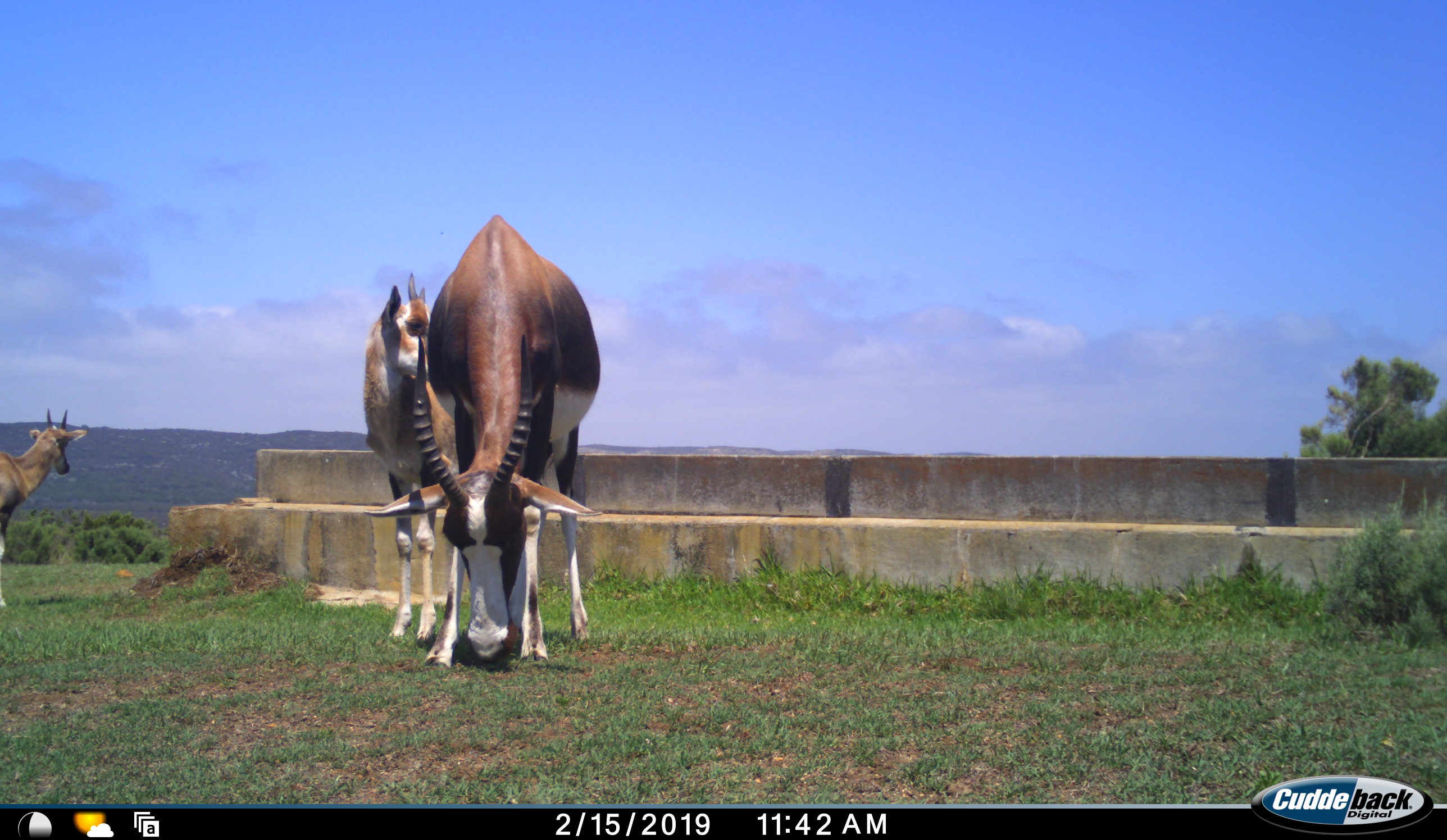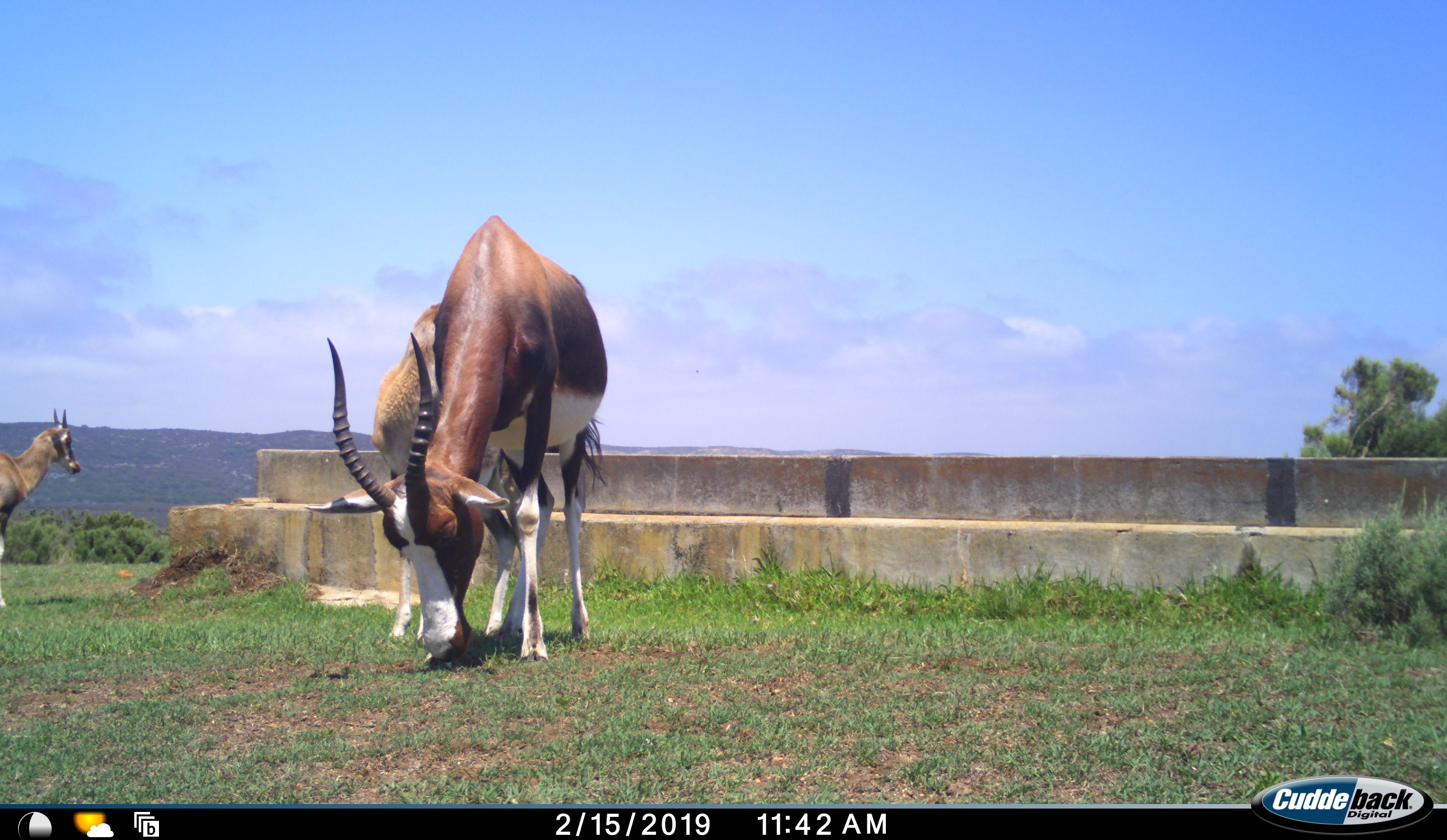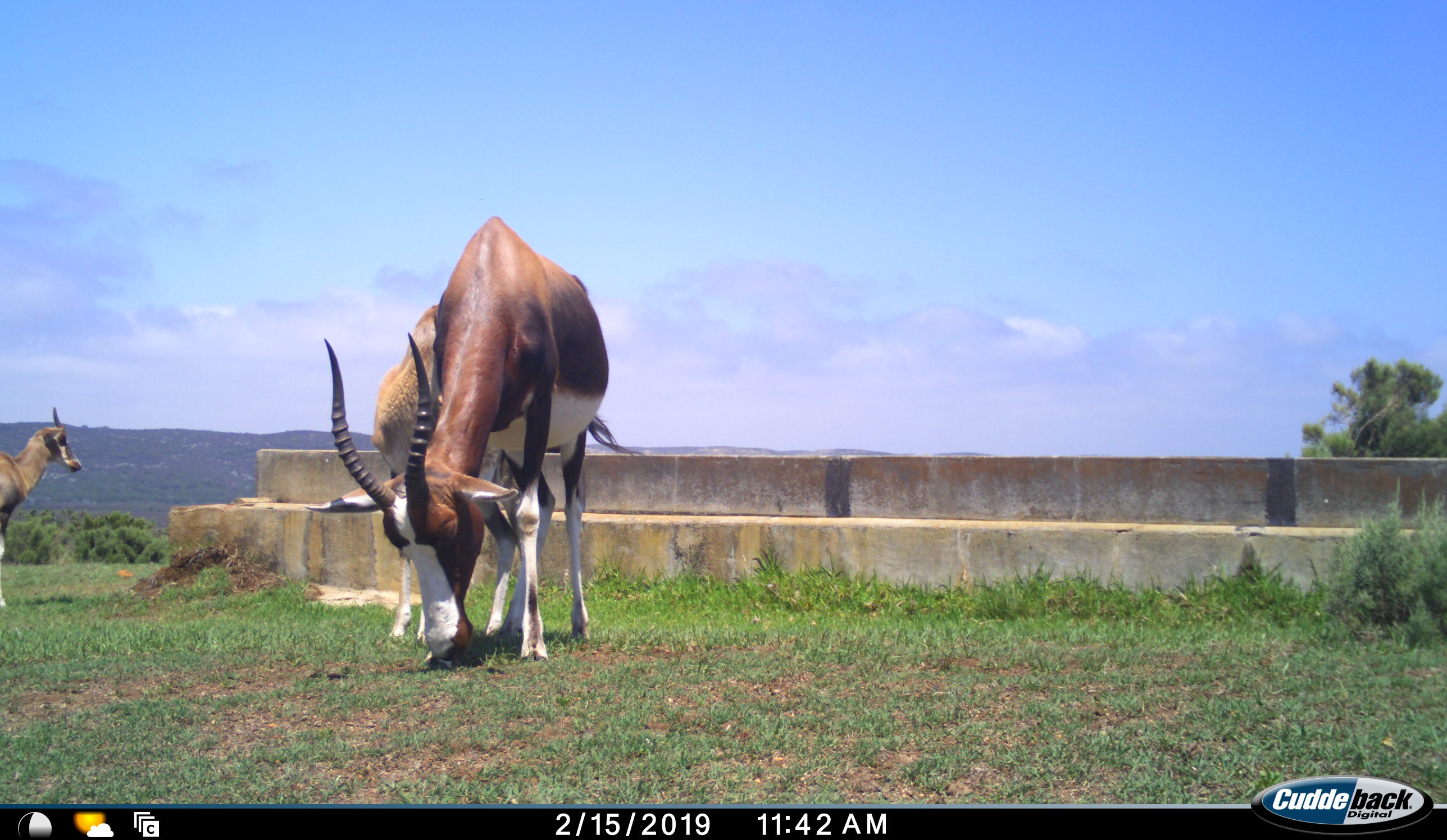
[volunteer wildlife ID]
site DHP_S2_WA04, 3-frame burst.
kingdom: Animalia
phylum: Chordata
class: Mammalia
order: Artiodactyla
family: Bovidae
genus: Damaliscus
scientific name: Damaliscus pygargus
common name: bontebok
Bontebok (Damaliscus pygargus), count 3. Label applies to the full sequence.